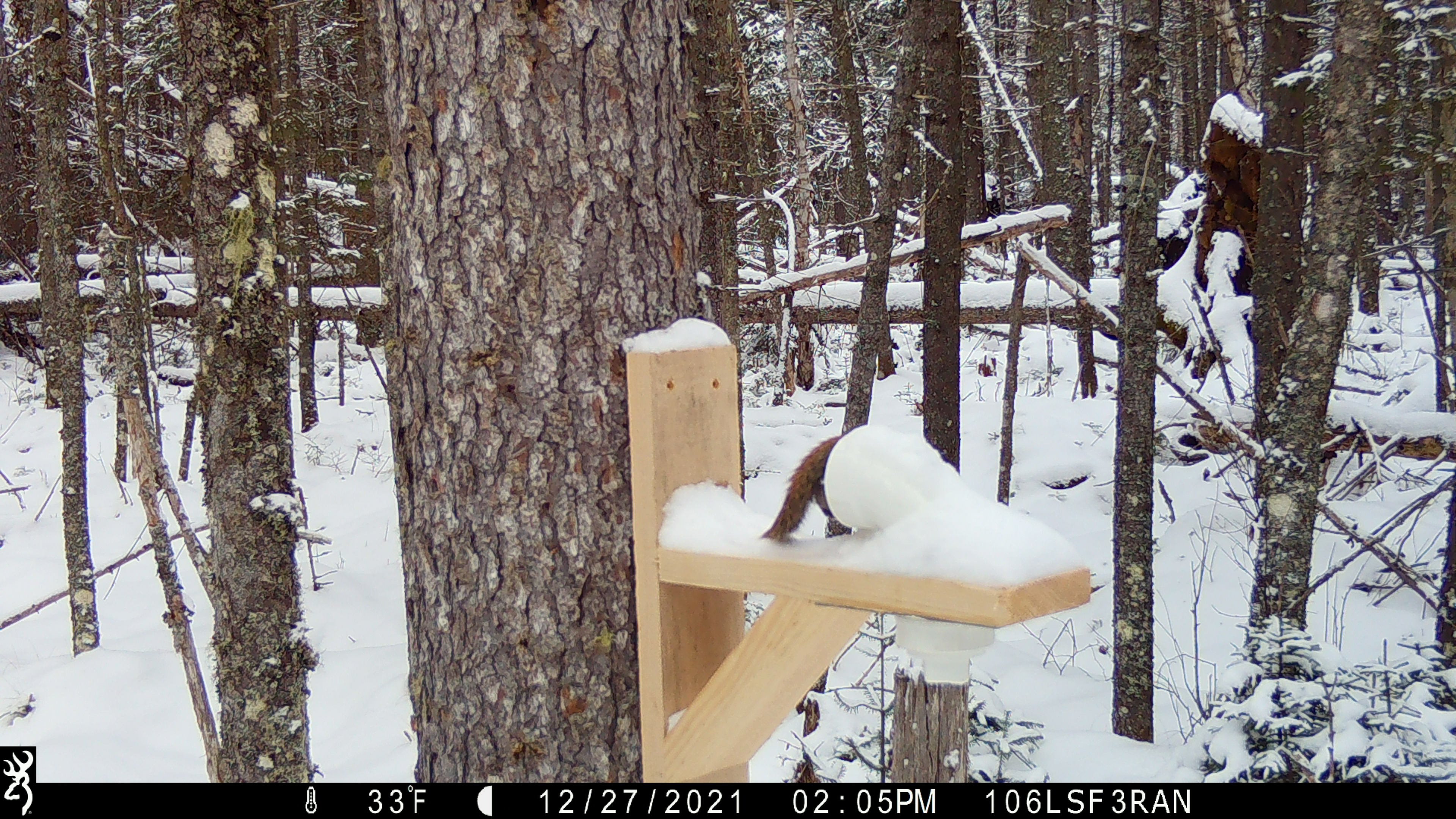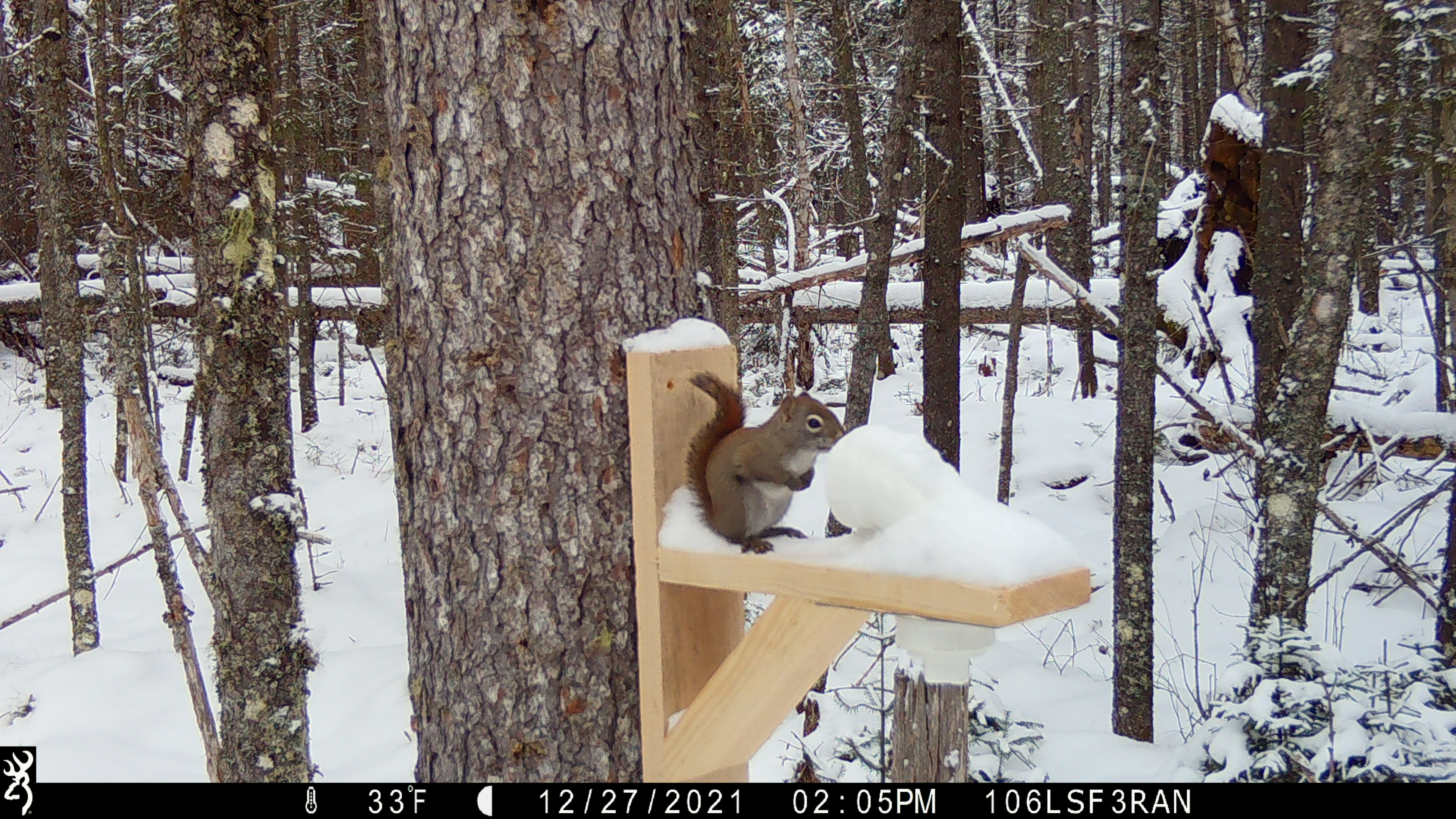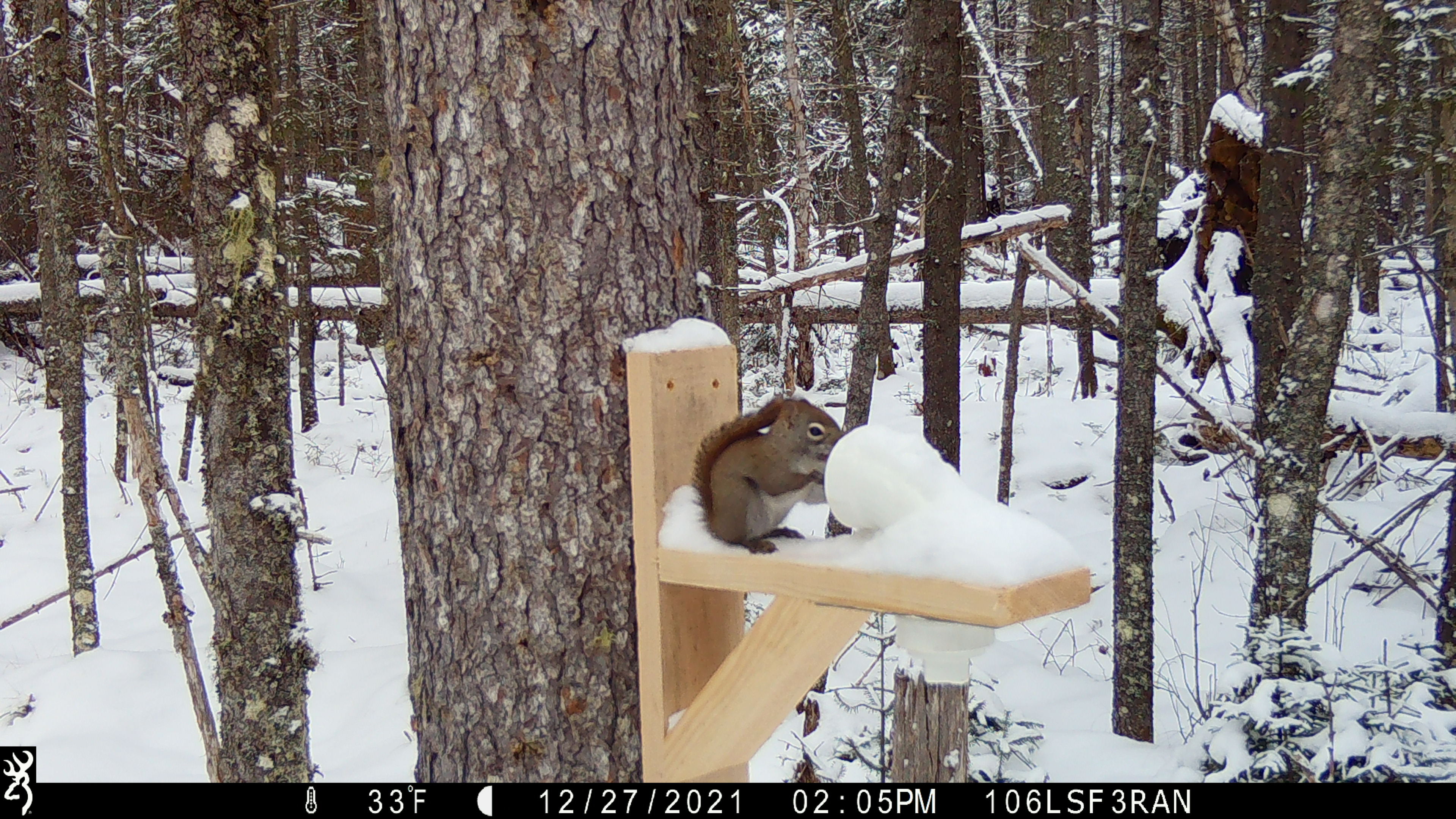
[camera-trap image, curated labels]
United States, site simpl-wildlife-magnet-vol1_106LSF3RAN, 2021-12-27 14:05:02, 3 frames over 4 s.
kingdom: Animalia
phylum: Chordata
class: Mammalia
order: Rodentia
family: Sciuridae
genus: Tamiasciurus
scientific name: Tamiasciurus hudsonicus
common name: red squirrel